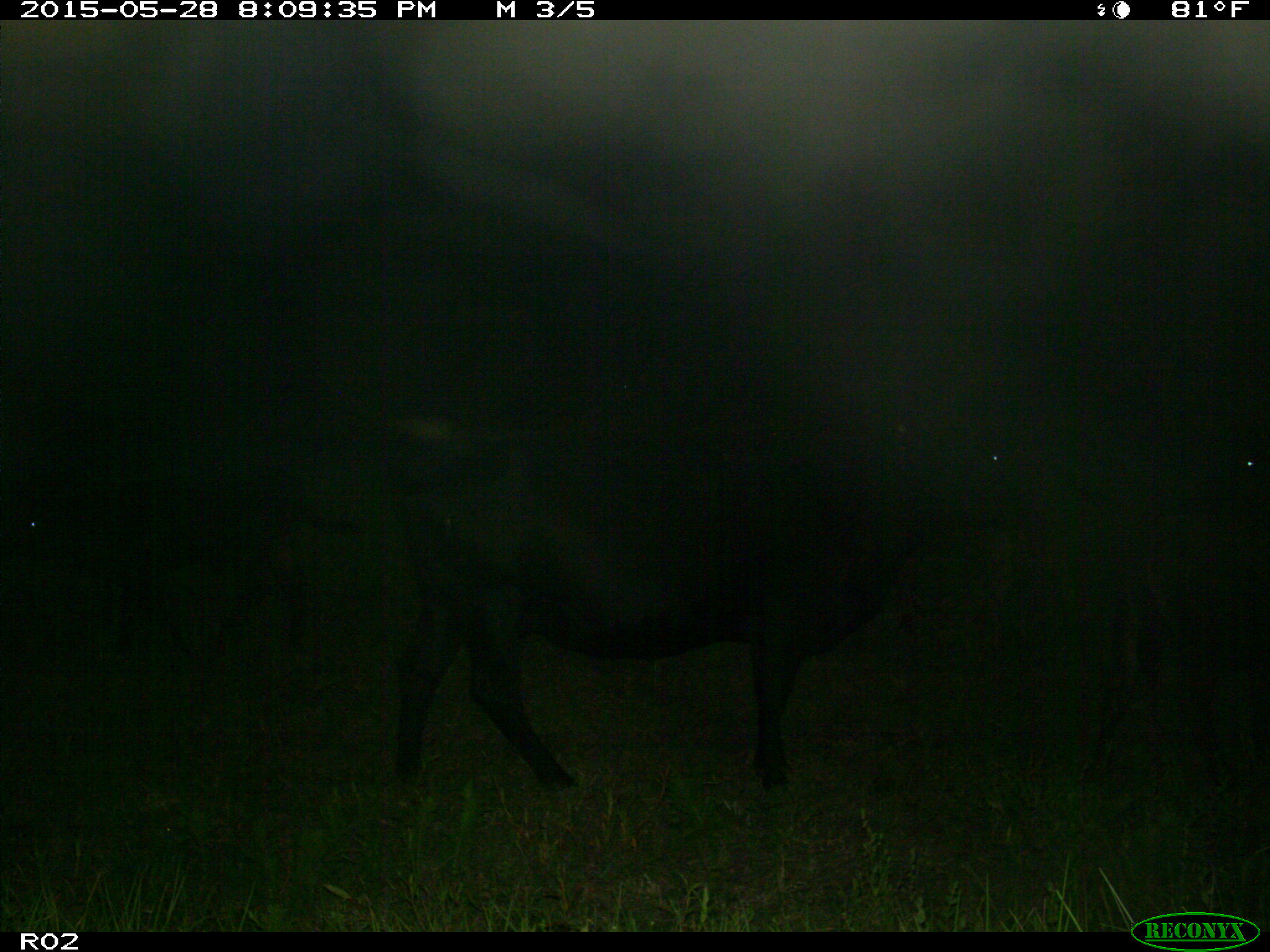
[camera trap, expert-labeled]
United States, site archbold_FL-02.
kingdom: Animalia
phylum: Chordata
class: Mammalia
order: Artiodactyla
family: Bovidae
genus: Bos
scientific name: Bos taurus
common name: domestic cow